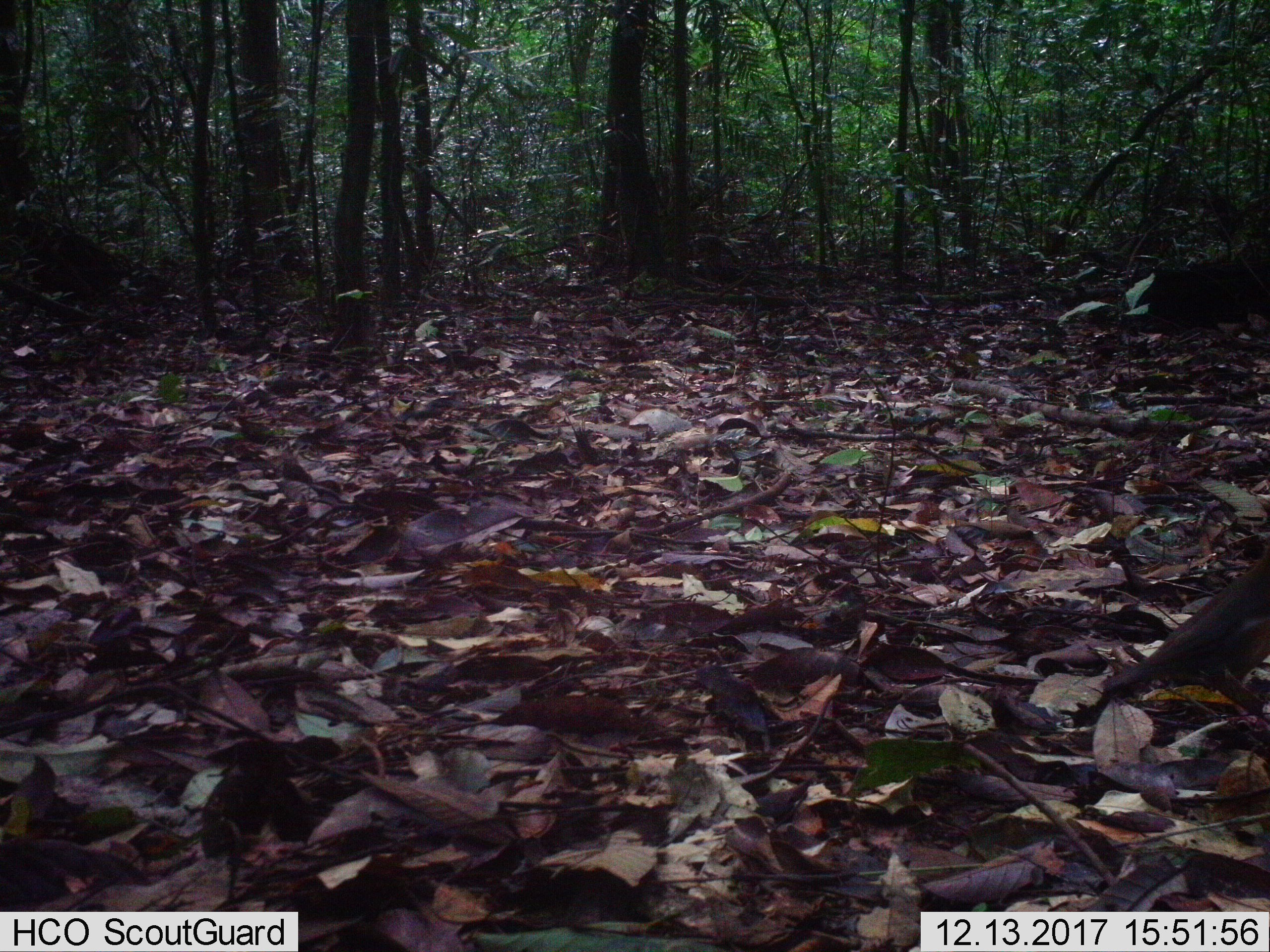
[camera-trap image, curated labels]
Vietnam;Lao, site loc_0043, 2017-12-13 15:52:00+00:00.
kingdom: Animalia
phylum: Chordata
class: Aves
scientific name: Aves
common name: bird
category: unidentified bird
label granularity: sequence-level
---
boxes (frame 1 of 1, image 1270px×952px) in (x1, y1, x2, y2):
unidentified bird: (1098, 546, 1270, 719)